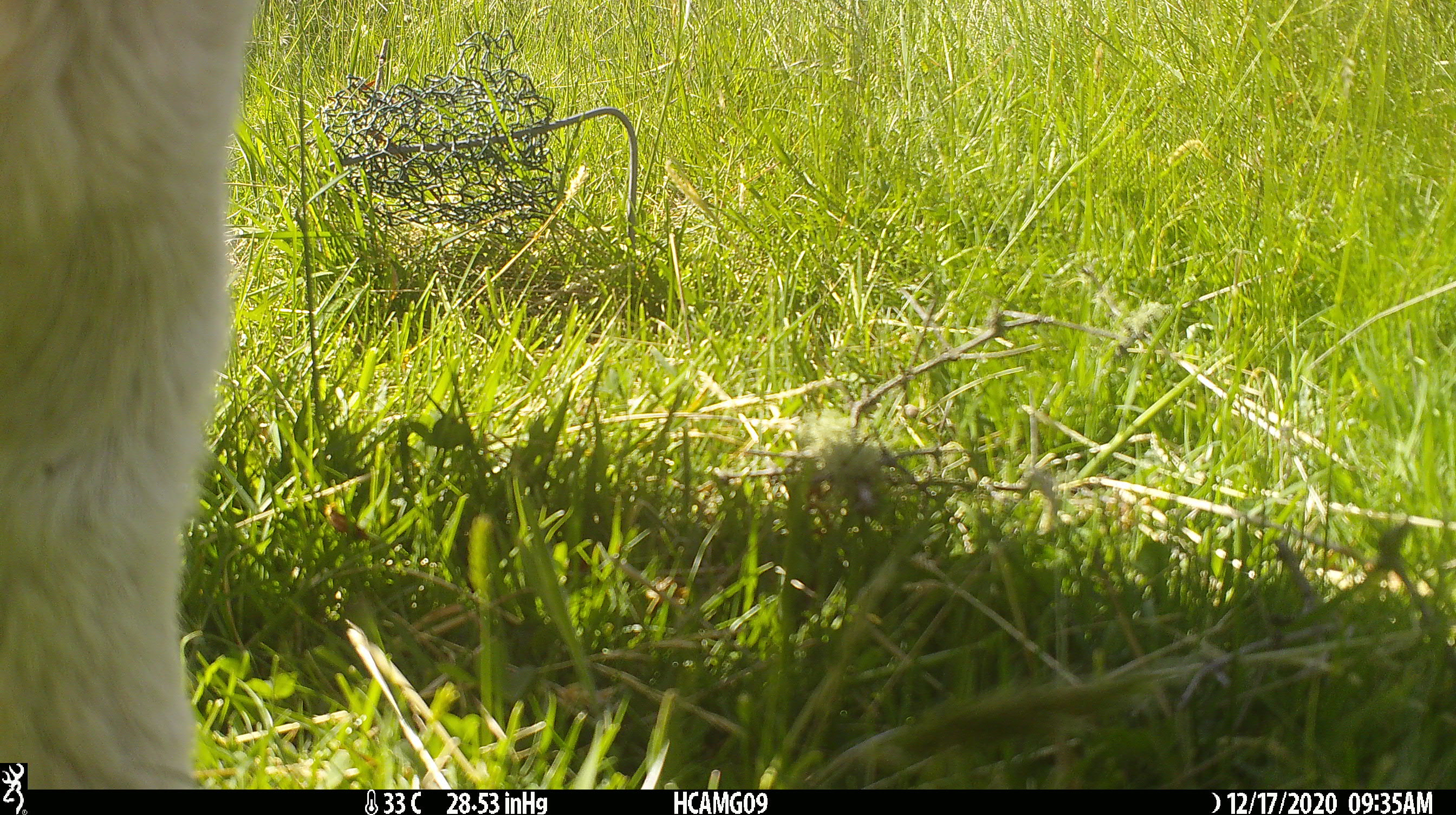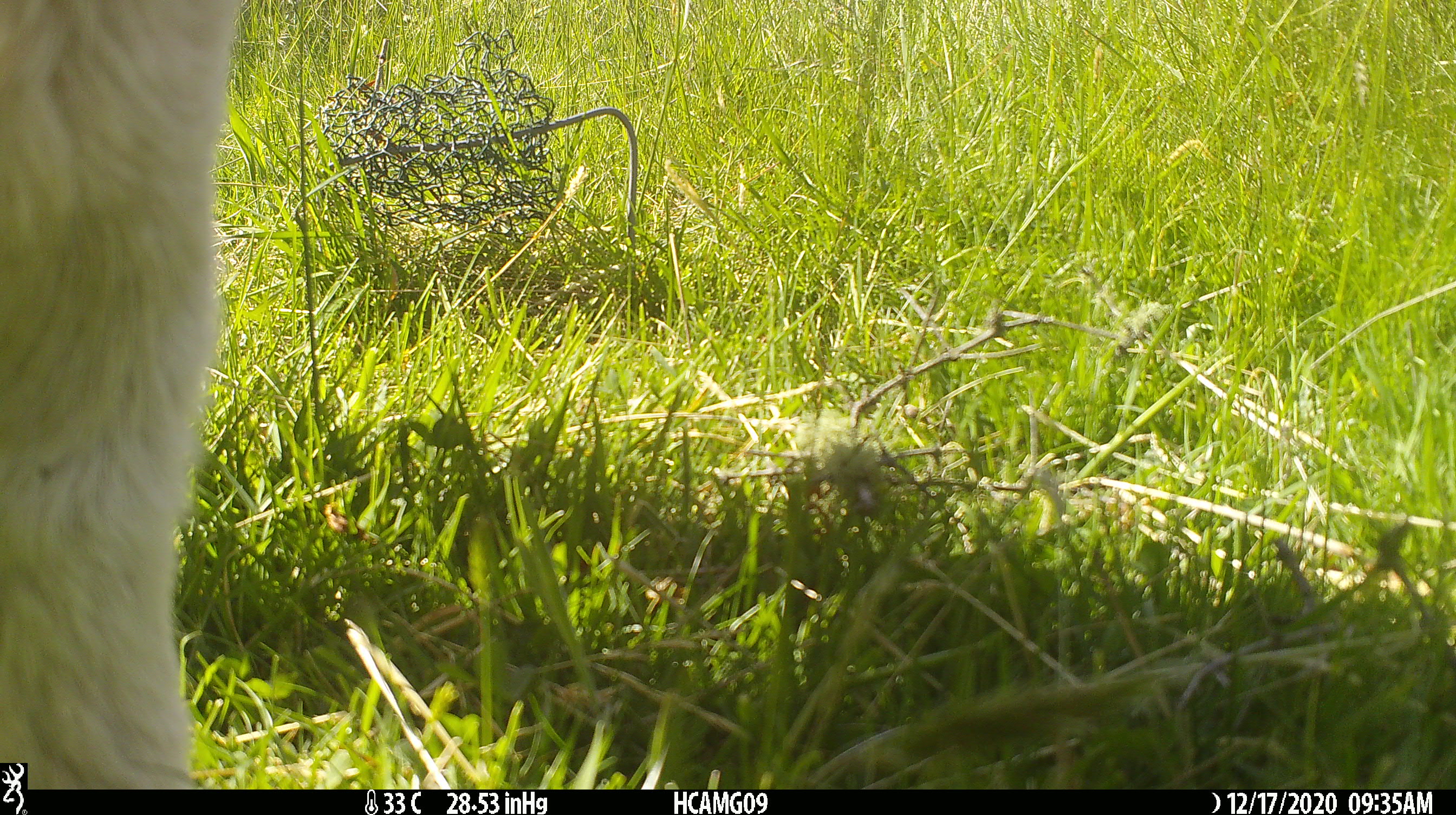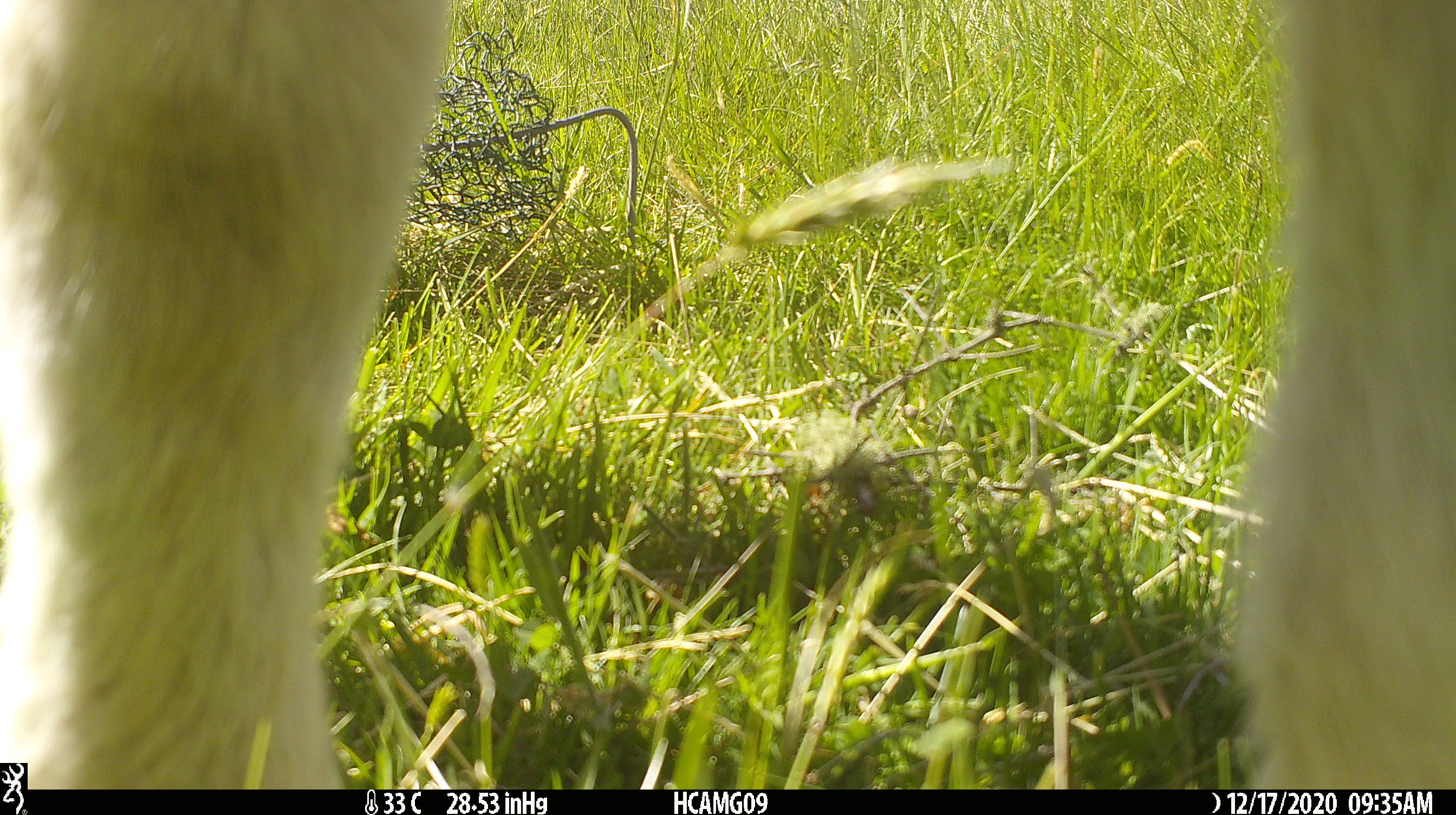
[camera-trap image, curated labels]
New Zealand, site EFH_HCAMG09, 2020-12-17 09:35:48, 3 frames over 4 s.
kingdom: Animalia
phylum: Chordata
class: Mammalia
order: Artiodactyla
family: Bovidae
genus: Ovis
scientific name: Ovis aries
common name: domestic sheep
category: sheep